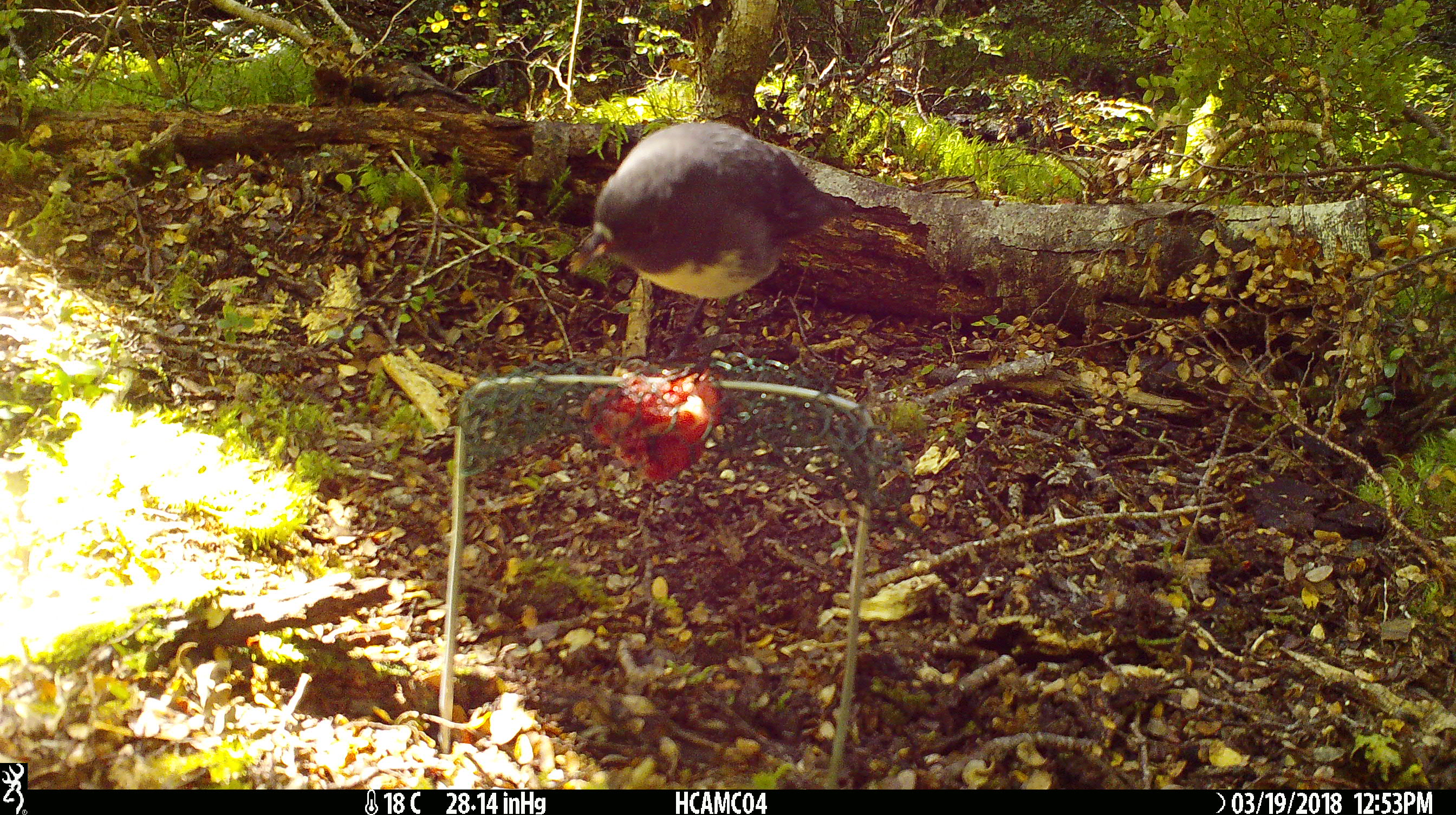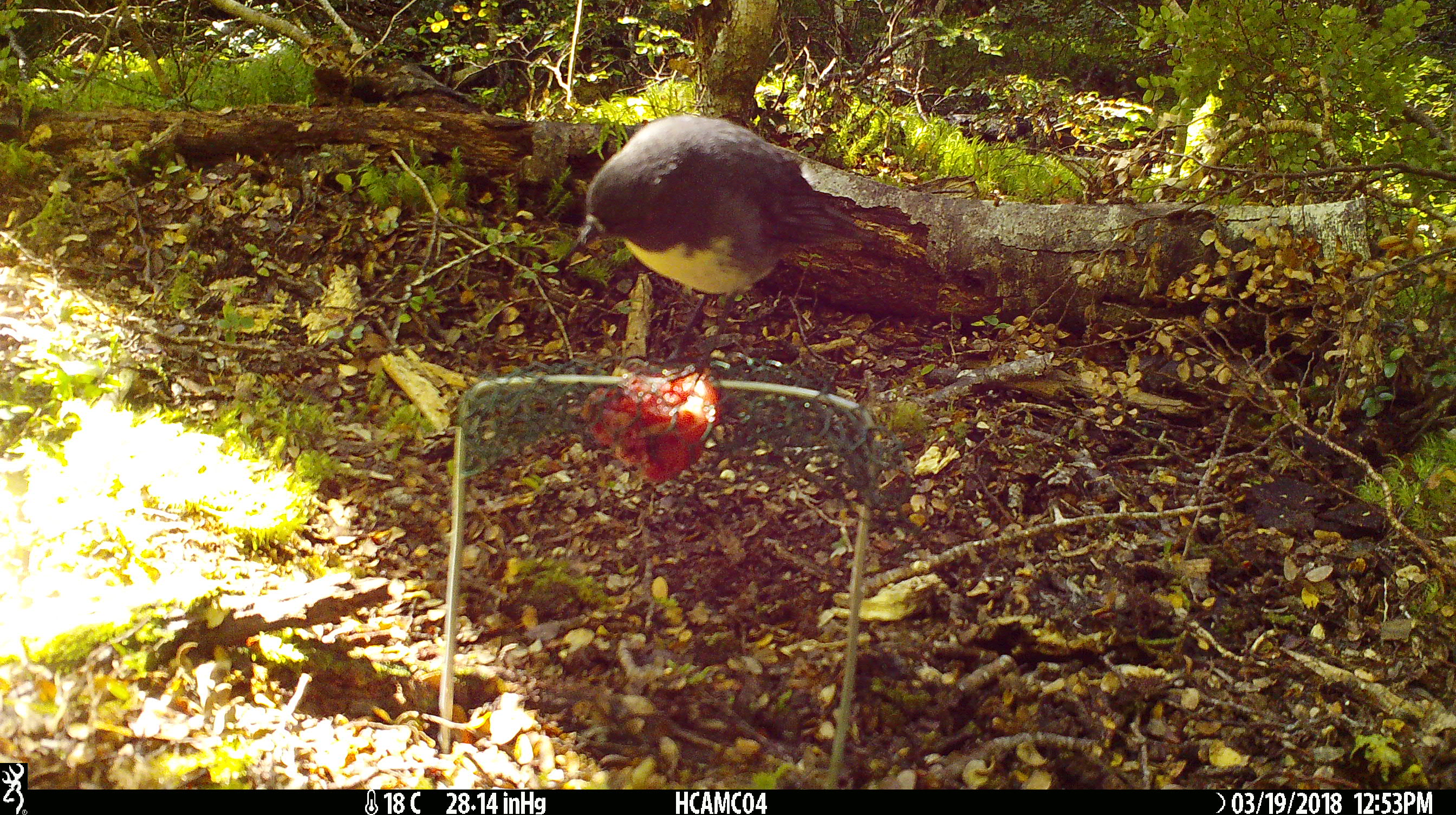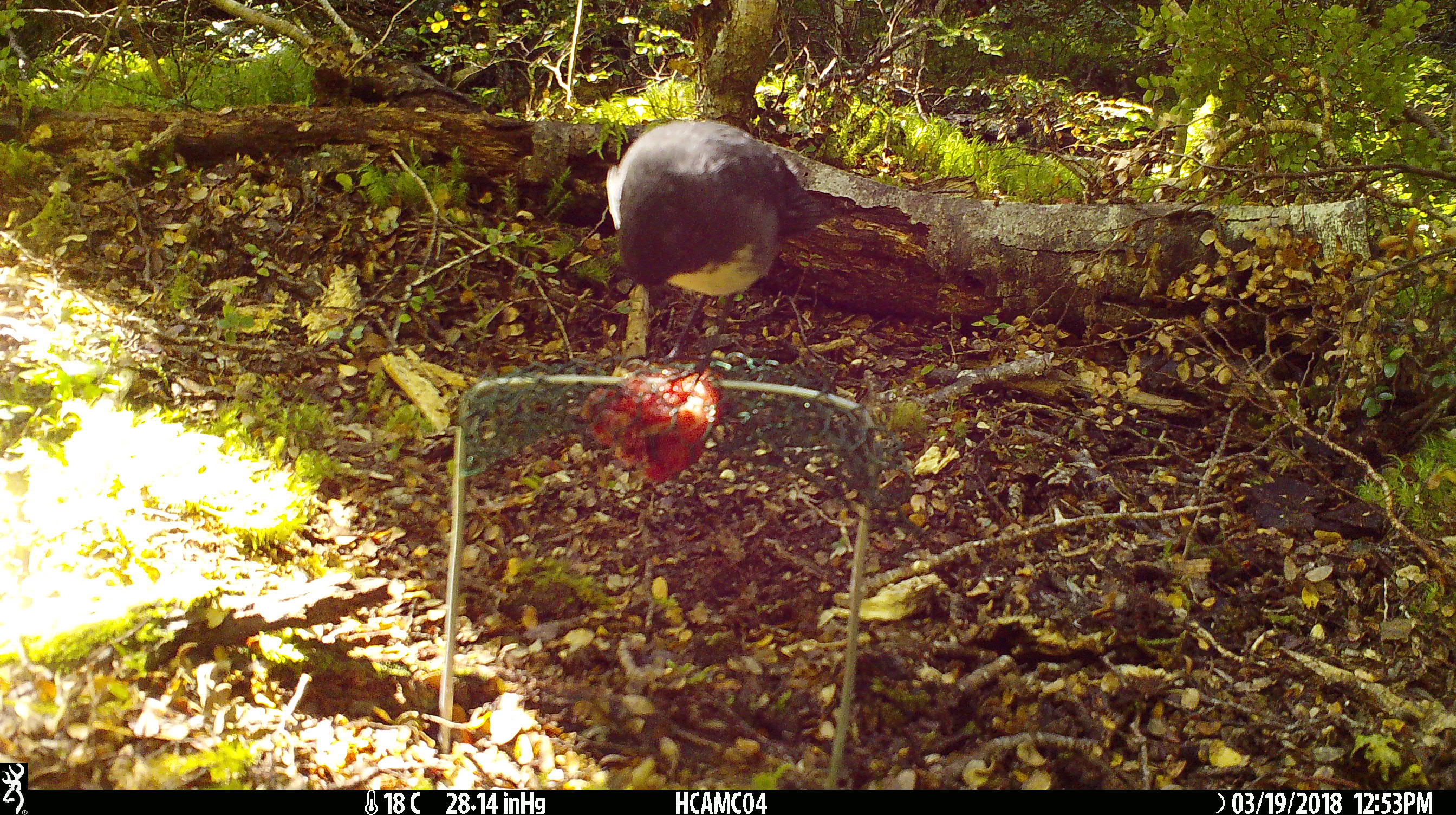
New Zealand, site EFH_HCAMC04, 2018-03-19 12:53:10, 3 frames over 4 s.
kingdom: Animalia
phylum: Chordata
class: Aves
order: Passeriformes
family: Petroicidae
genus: Petroica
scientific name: Petroica australis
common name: new zealand robin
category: robin